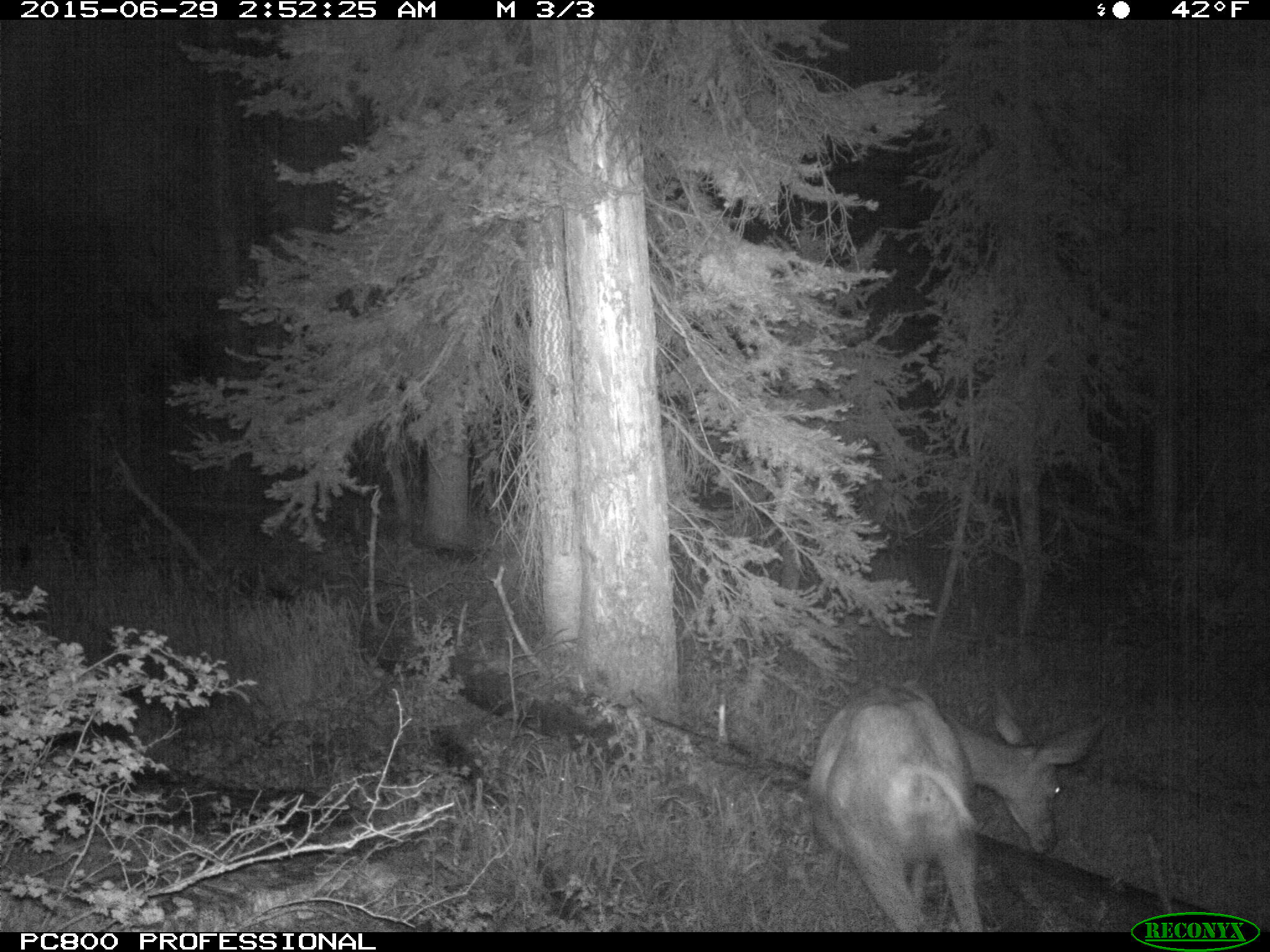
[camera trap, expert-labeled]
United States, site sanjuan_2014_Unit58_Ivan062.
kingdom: Animalia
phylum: Chordata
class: Mammalia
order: Artiodactyla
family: Cervidae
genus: Odocoileus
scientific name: Odocoileus hemionus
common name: mule deer